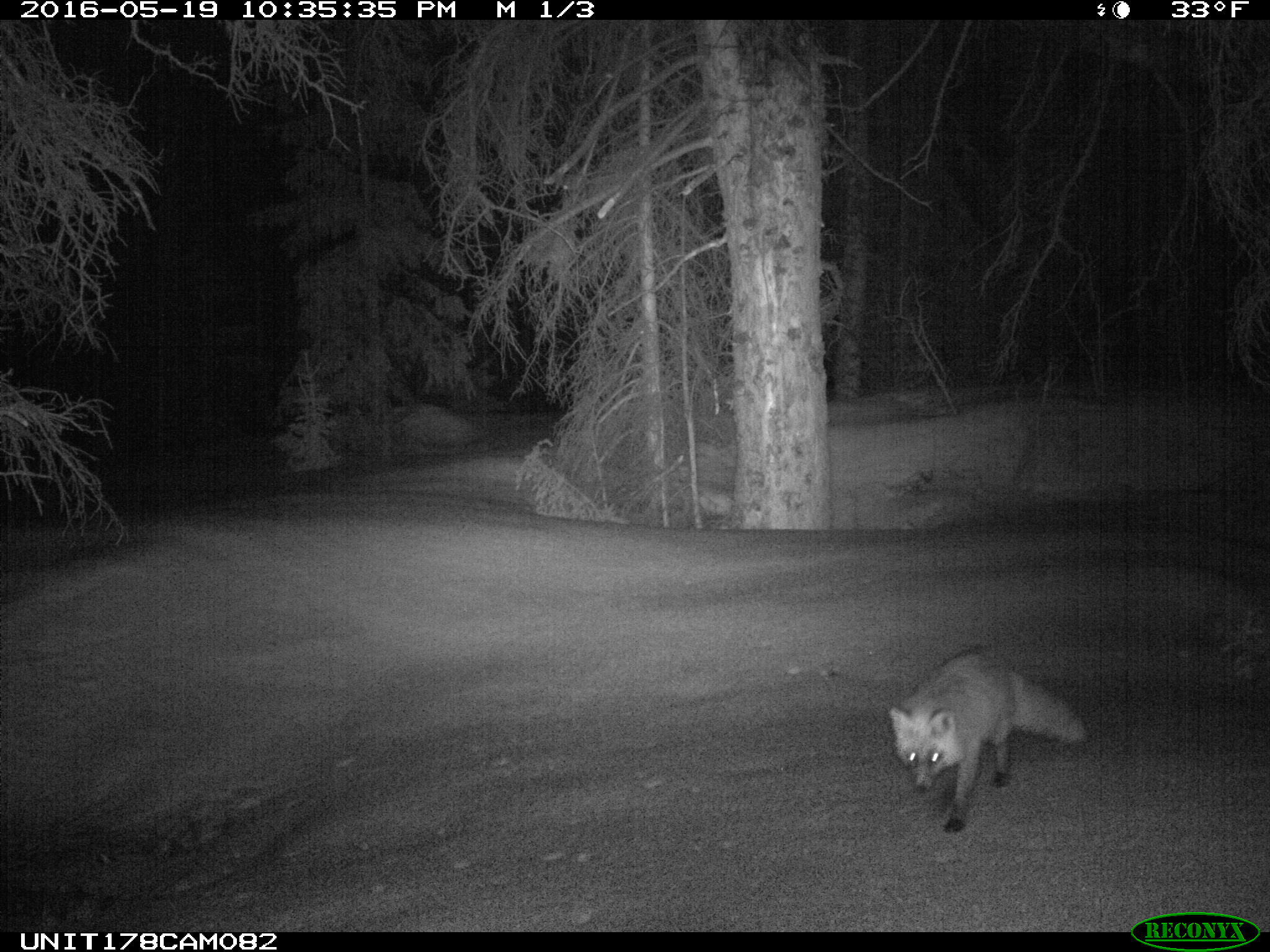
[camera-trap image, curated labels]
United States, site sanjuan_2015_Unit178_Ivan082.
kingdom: Animalia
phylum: Chordata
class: Mammalia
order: Carnivora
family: Canidae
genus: Vulpes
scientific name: Vulpes vulpes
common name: red fox